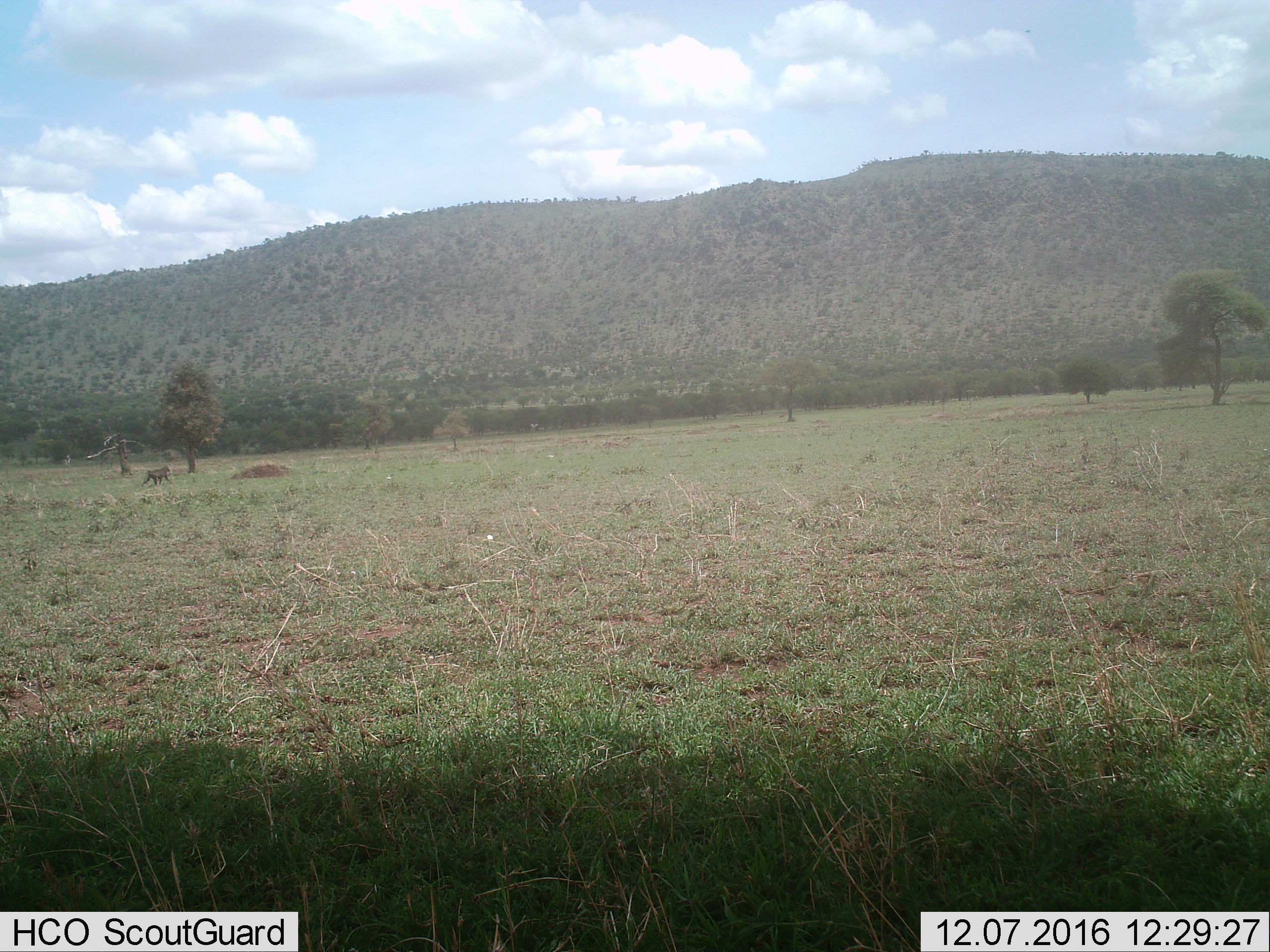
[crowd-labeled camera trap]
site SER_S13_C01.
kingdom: Animalia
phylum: Chordata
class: Mammalia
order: Primates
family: Cercopithecidae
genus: Papio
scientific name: Papio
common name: baboon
Baboon (Papio), count 1. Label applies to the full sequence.